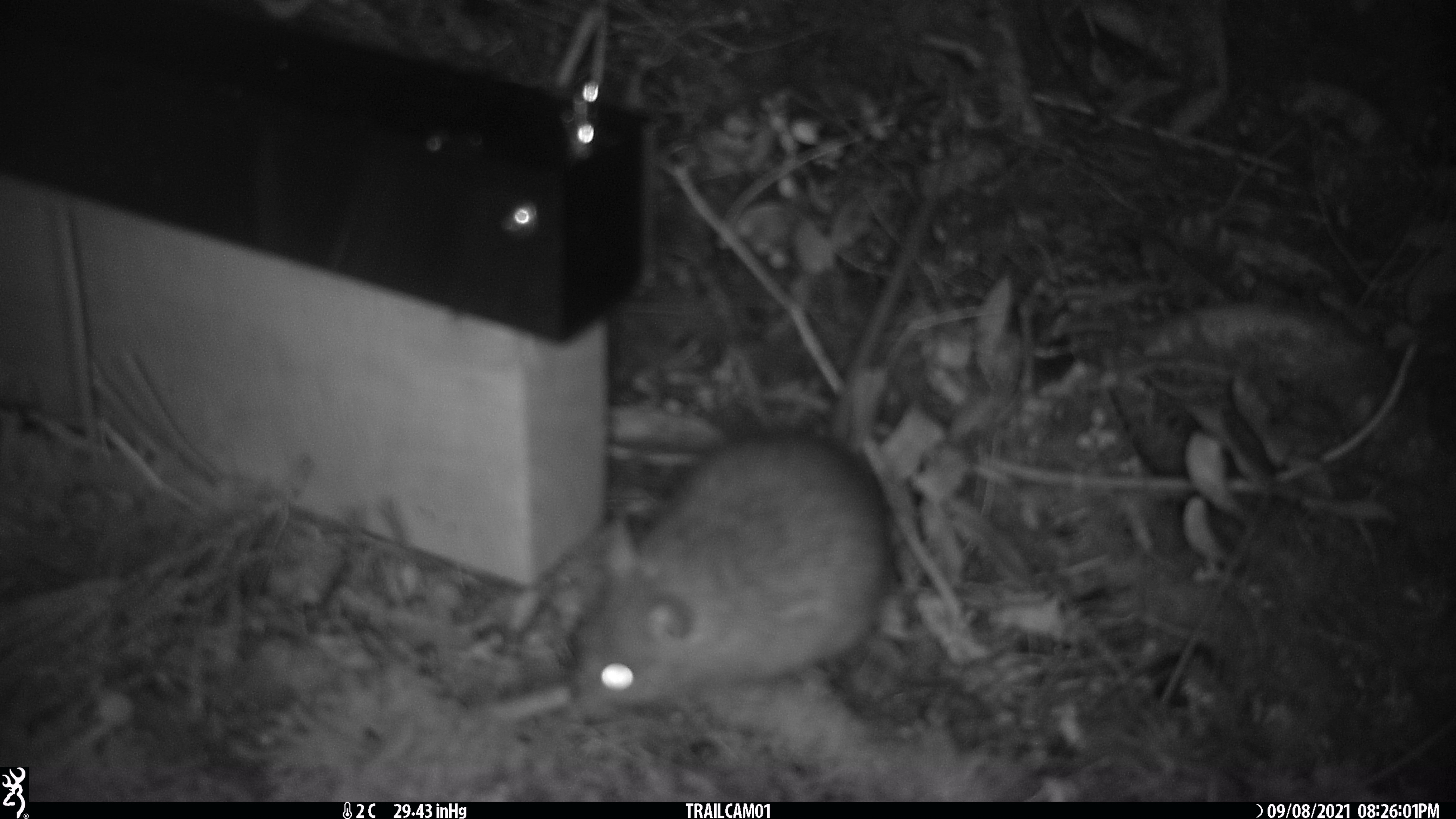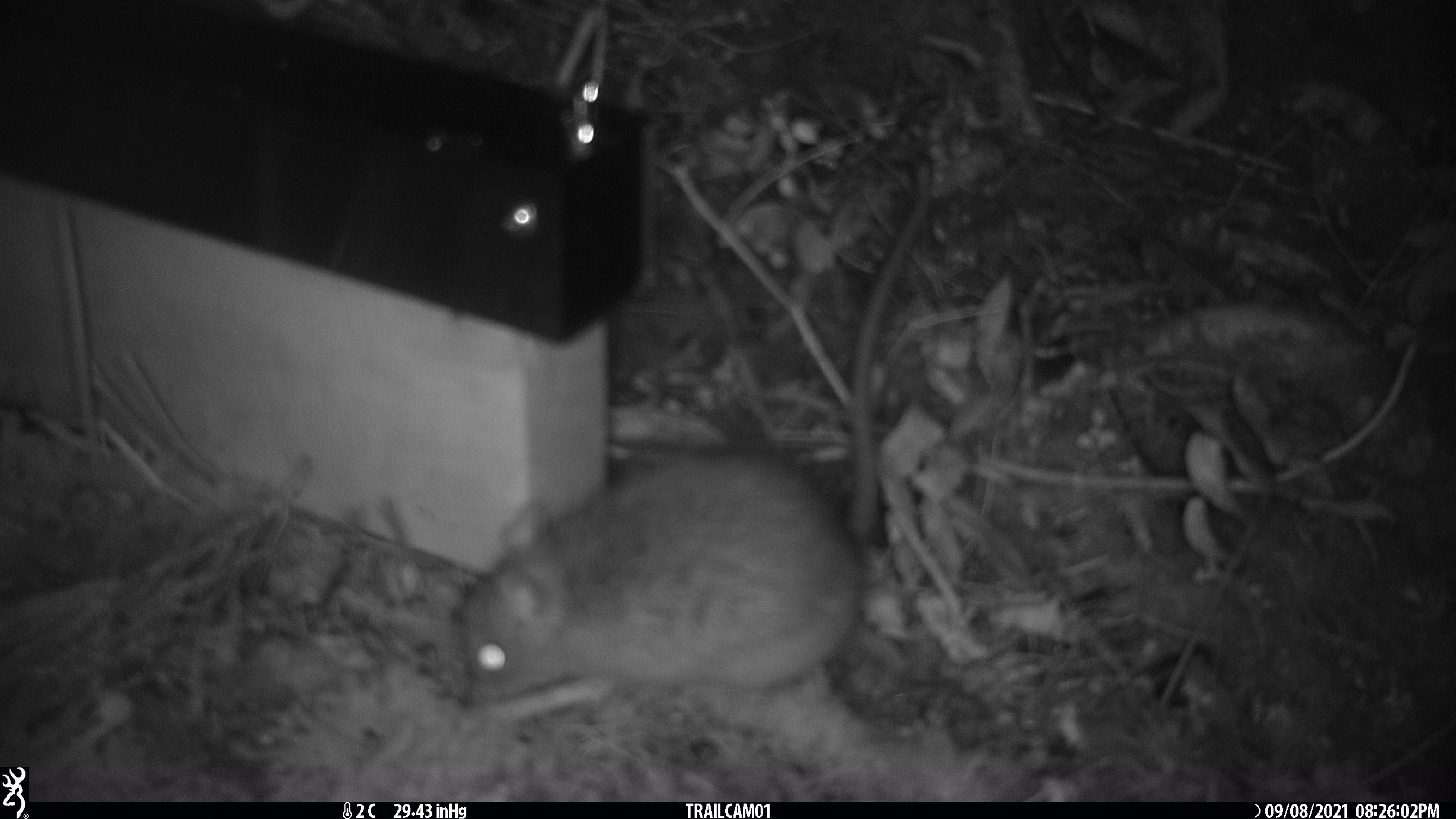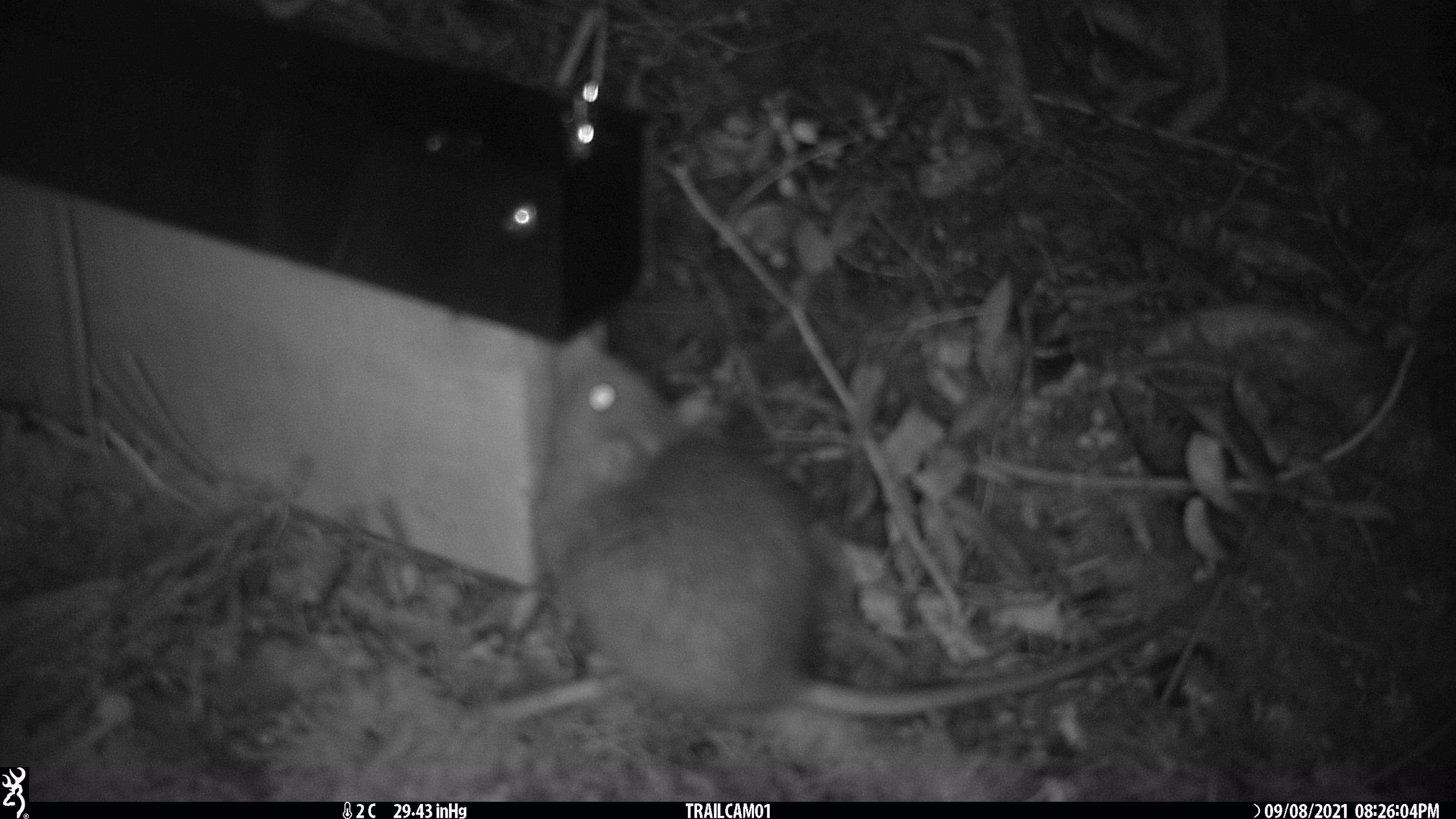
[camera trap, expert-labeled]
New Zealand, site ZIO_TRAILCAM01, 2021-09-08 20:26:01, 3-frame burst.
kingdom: Animalia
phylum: Chordata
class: Mammalia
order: Rodentia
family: Muridae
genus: Rattus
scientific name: Rattus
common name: rat